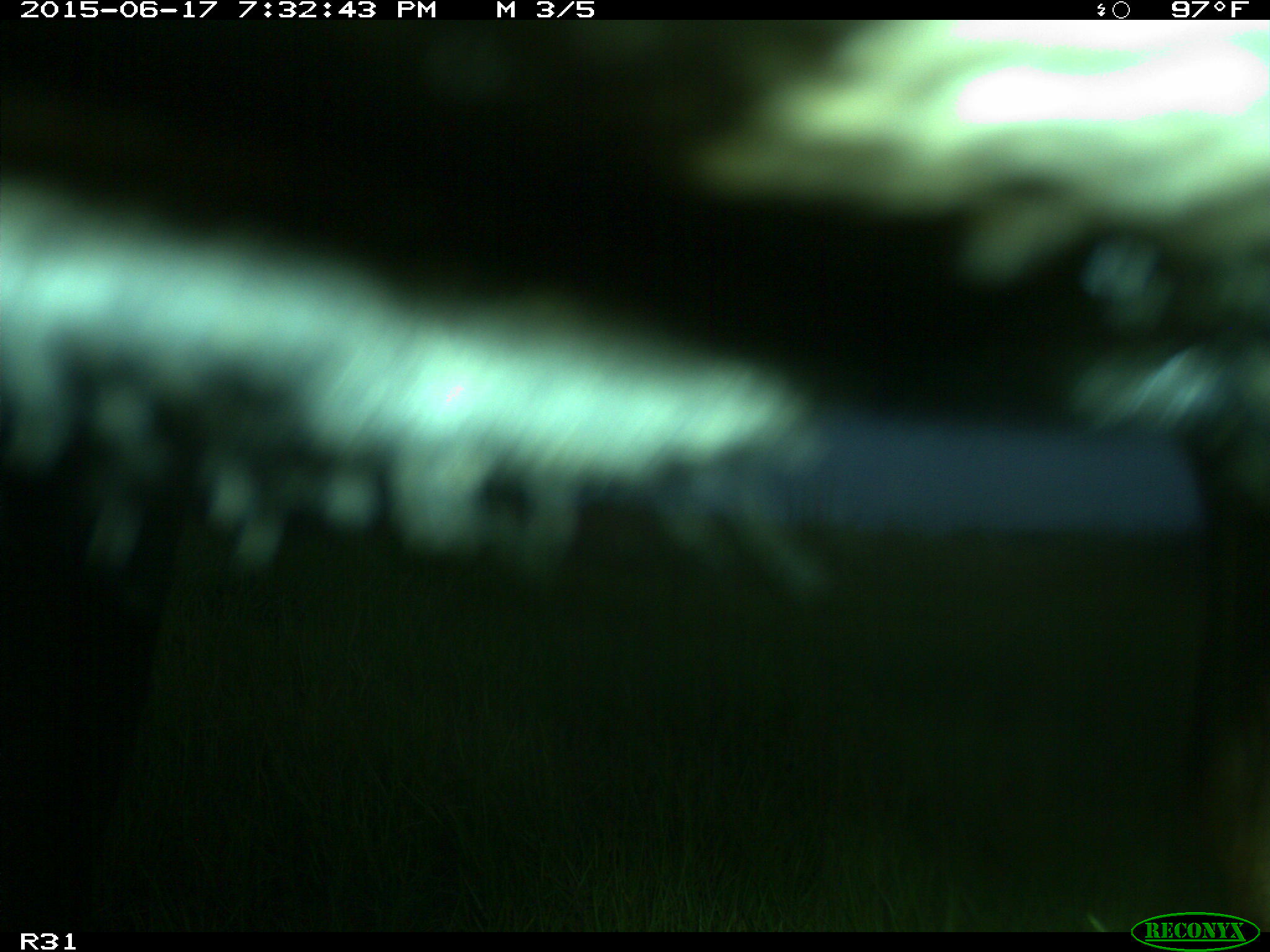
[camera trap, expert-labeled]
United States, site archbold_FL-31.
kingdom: Animalia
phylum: Chordata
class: Mammalia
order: Artiodactyla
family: Bovidae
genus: Bos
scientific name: Bos taurus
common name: domestic cow